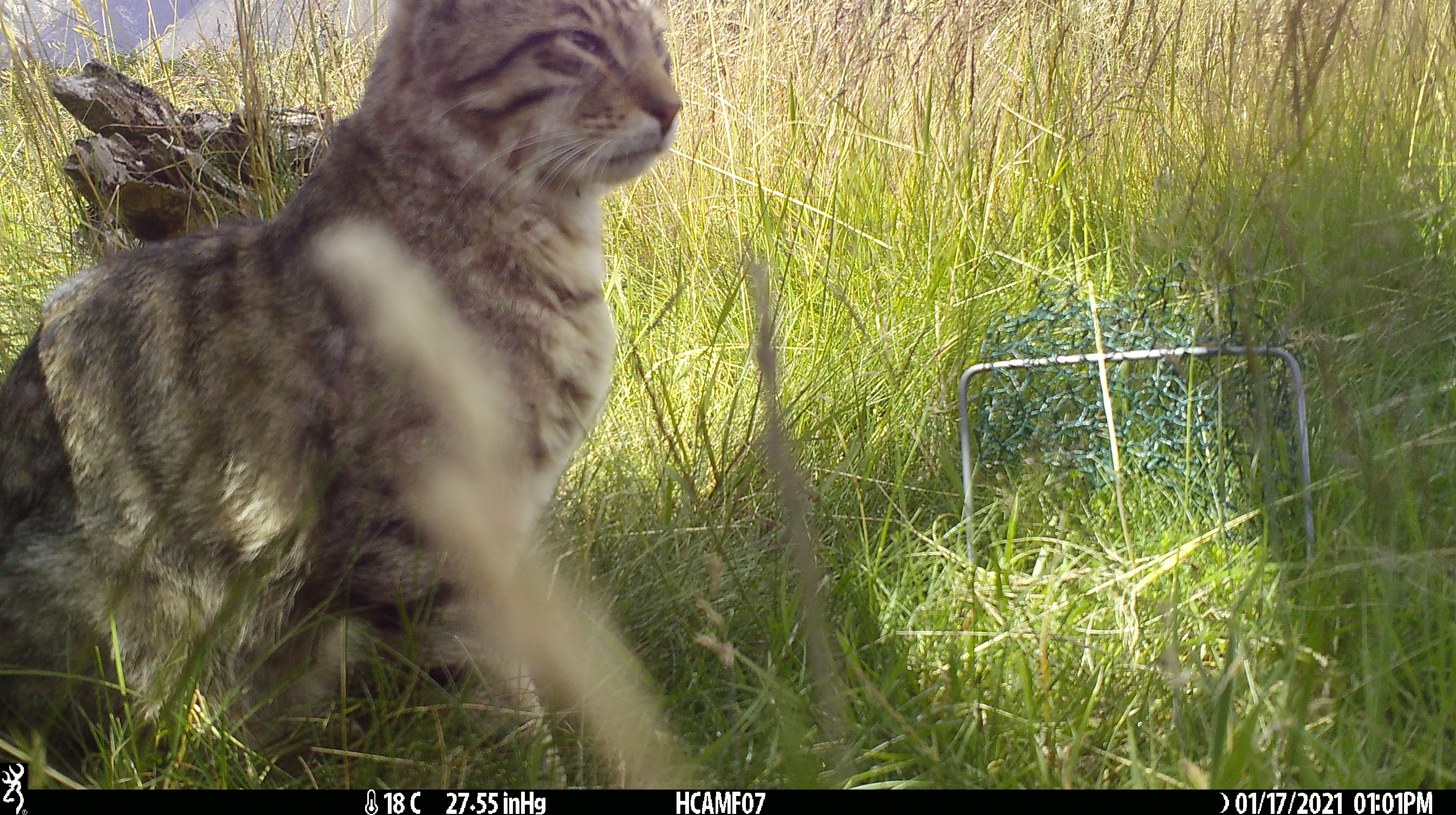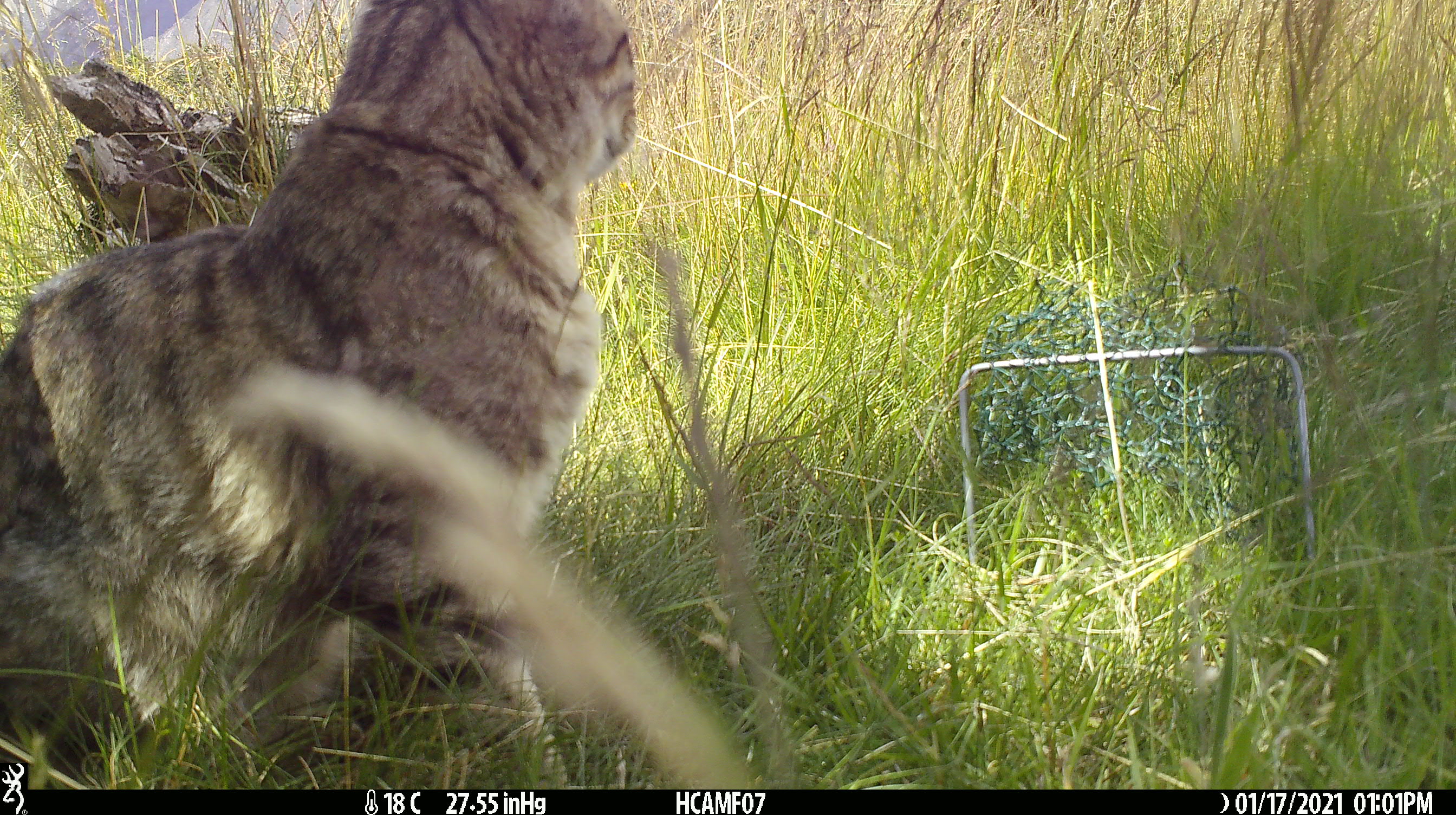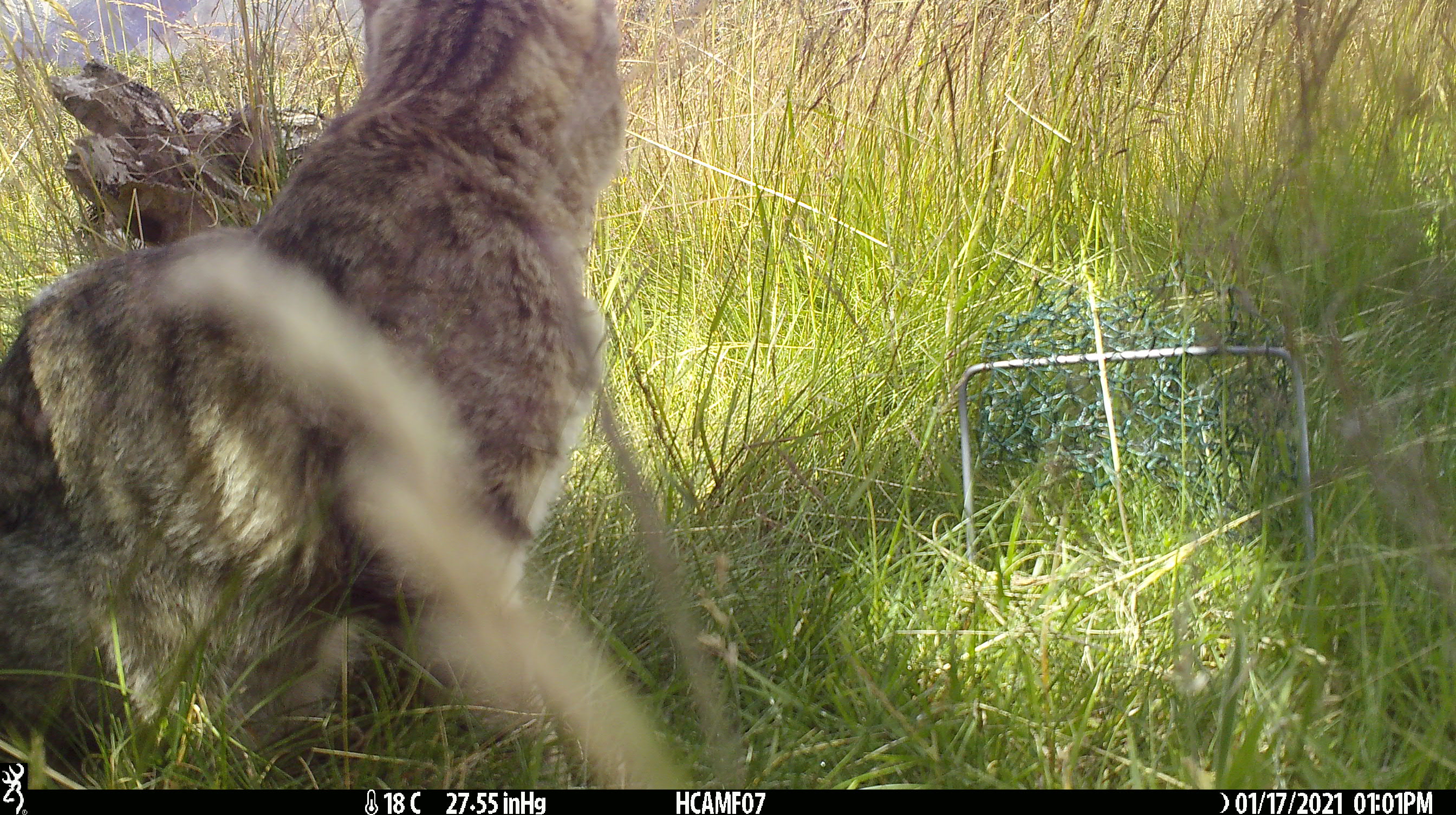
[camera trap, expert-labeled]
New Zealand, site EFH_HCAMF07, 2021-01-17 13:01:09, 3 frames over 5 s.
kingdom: Animalia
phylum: Chordata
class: Mammalia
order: Carnivora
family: Felidae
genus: Felis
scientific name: Felis catus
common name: domestic cat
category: cat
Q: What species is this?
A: Cat (domestic cat) (Felis catus).